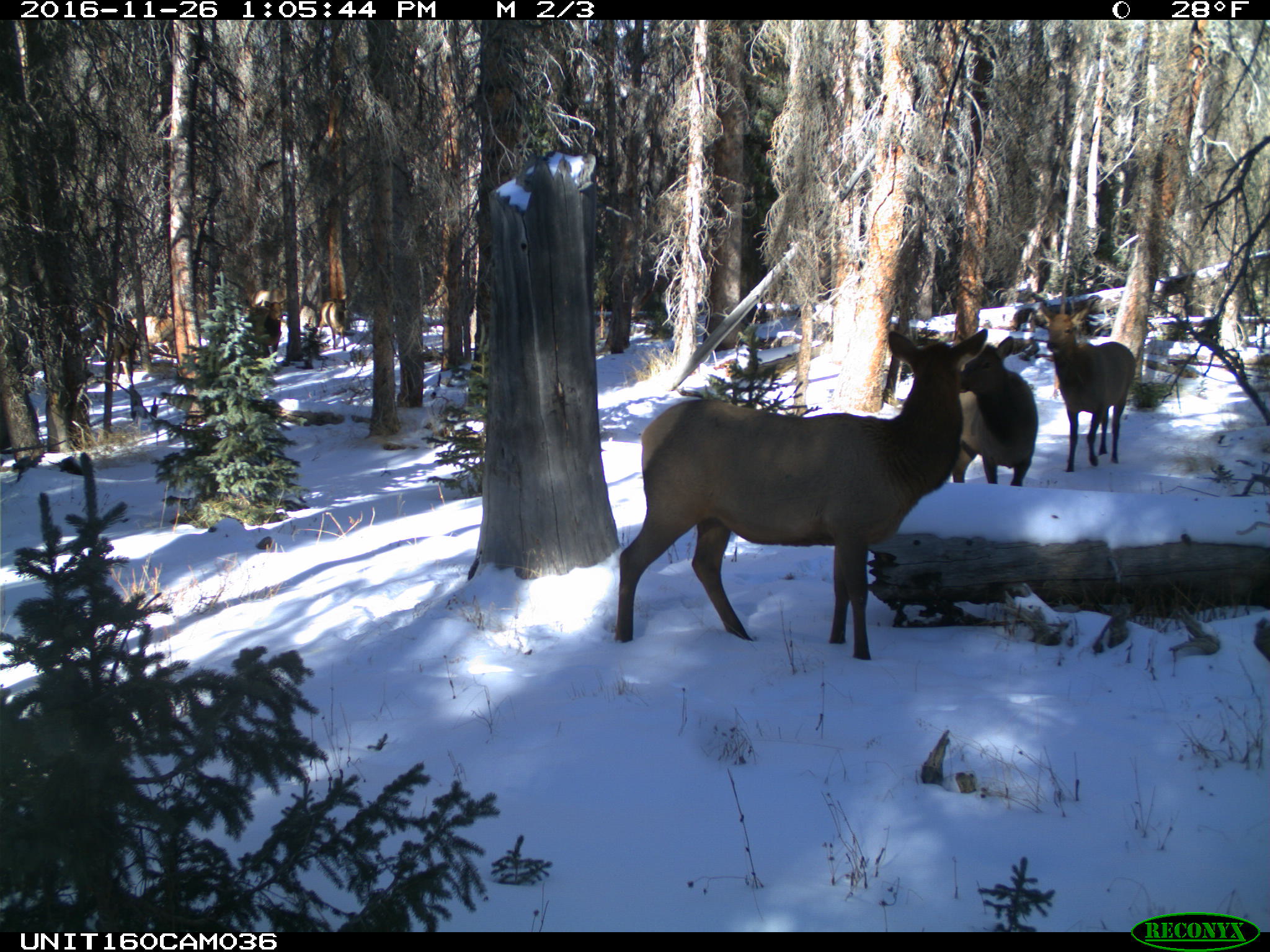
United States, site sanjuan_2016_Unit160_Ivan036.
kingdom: Animalia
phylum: Chordata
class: Mammalia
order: Artiodactyla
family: Cervidae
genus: Cervus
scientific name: Cervus elaphus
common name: red deer